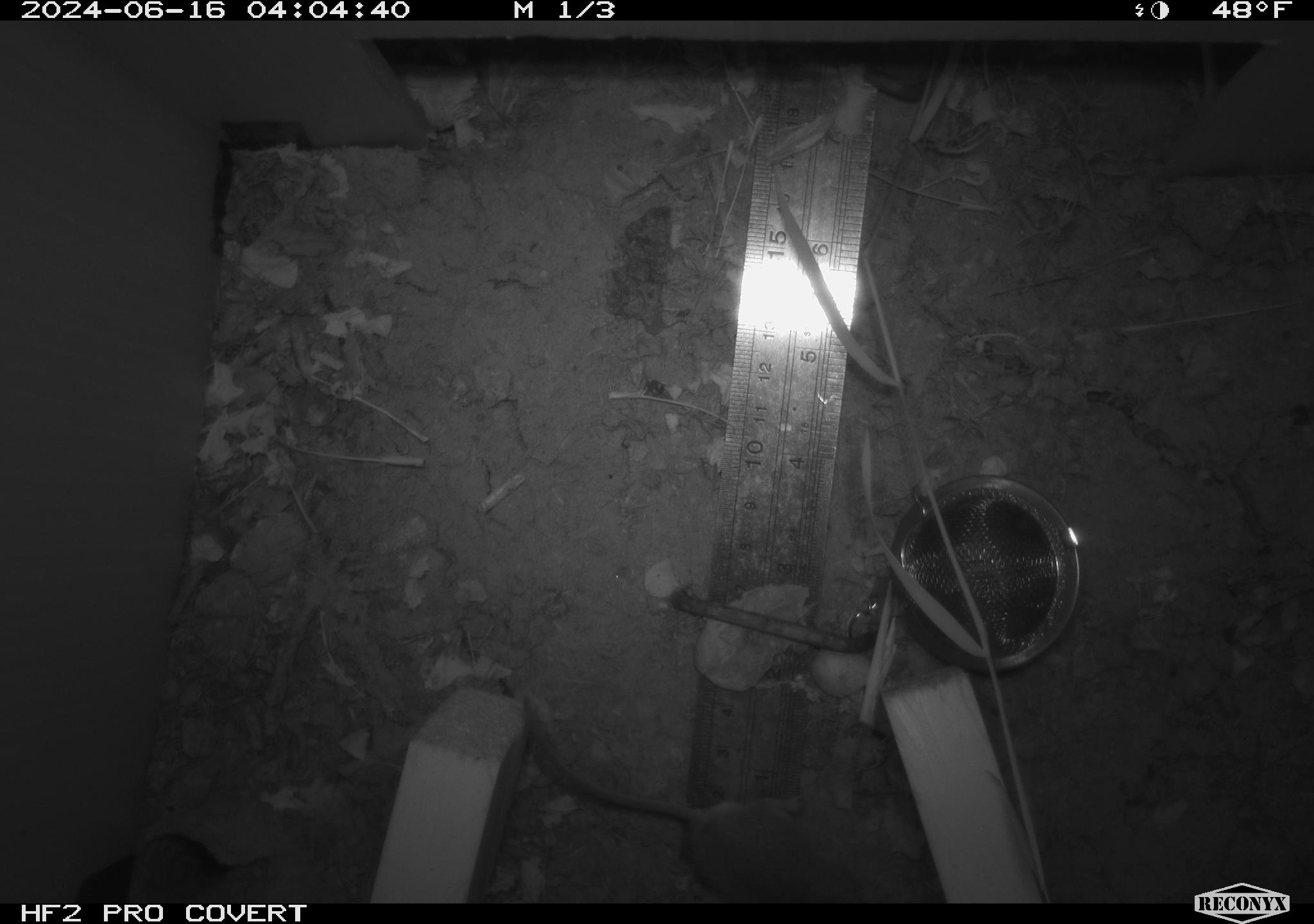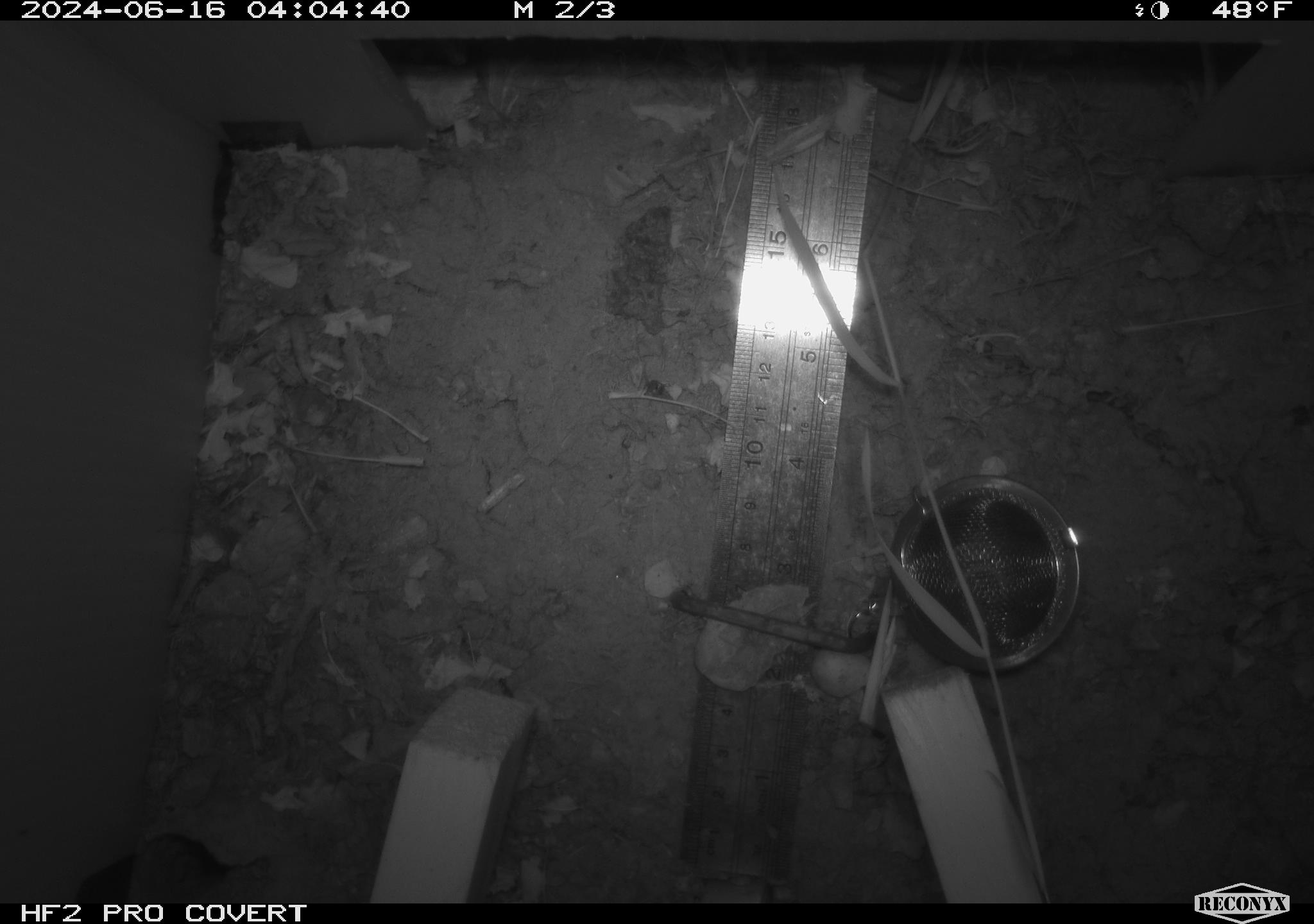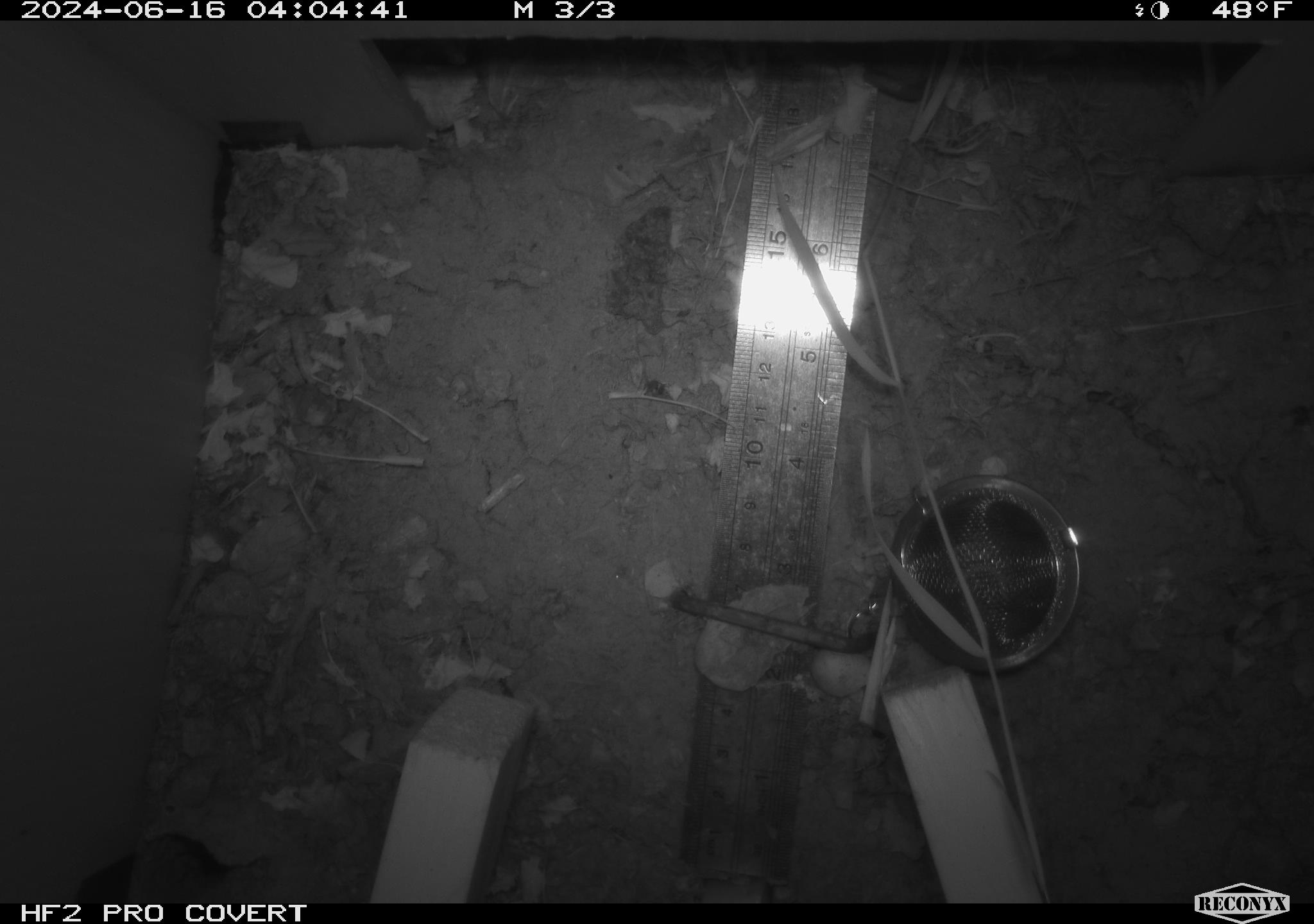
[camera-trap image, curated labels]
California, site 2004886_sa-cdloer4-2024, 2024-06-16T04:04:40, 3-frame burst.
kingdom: Animalia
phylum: Chordata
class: Mammalia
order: Rodentia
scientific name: Rodentia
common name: rodent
Rodent (Rodentia).